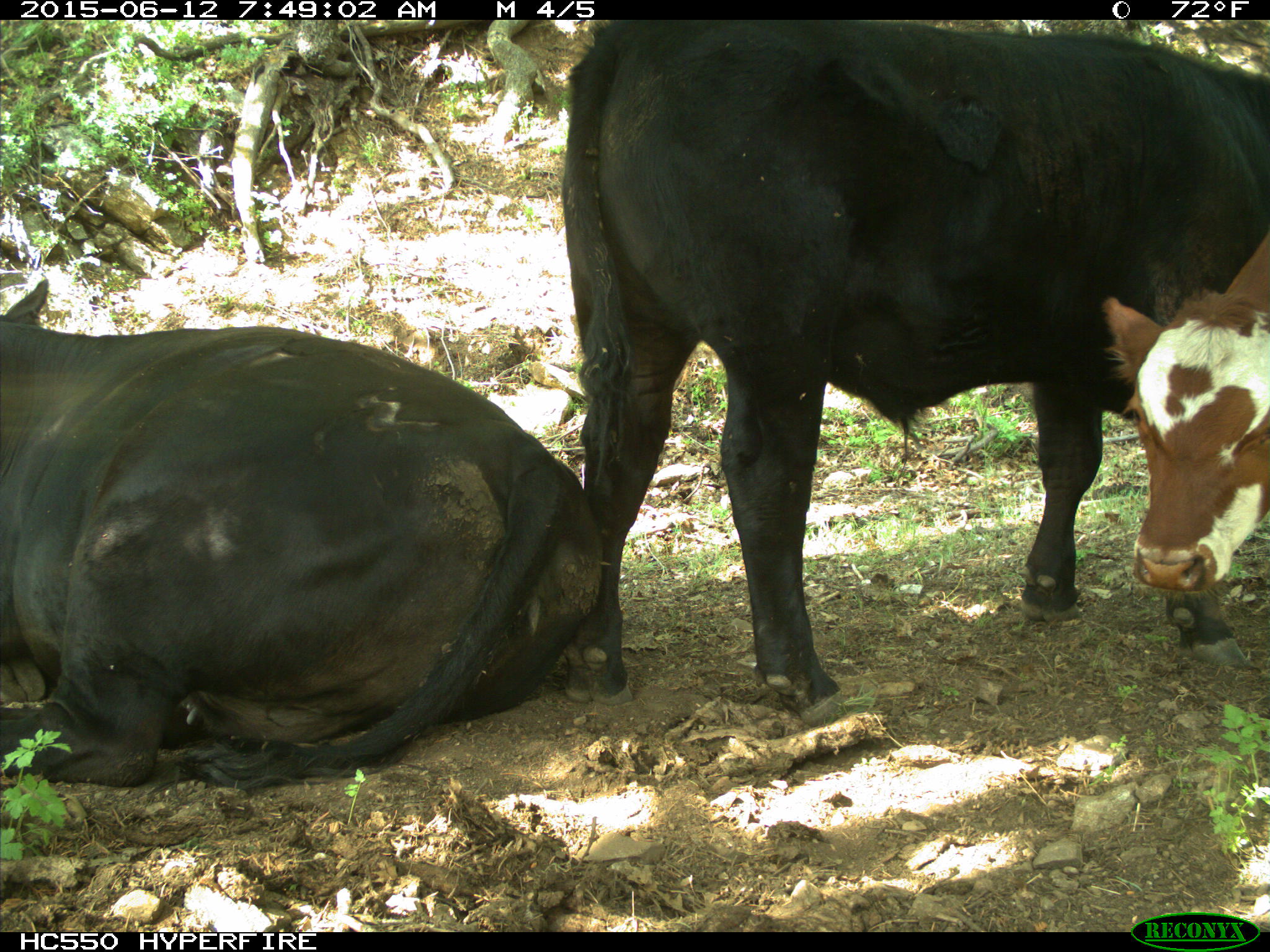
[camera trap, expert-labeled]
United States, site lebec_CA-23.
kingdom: Animalia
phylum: Chordata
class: Mammalia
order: Artiodactyla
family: Bovidae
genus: Bos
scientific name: Bos taurus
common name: domestic cow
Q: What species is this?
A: Bos taurus (domestic cow).